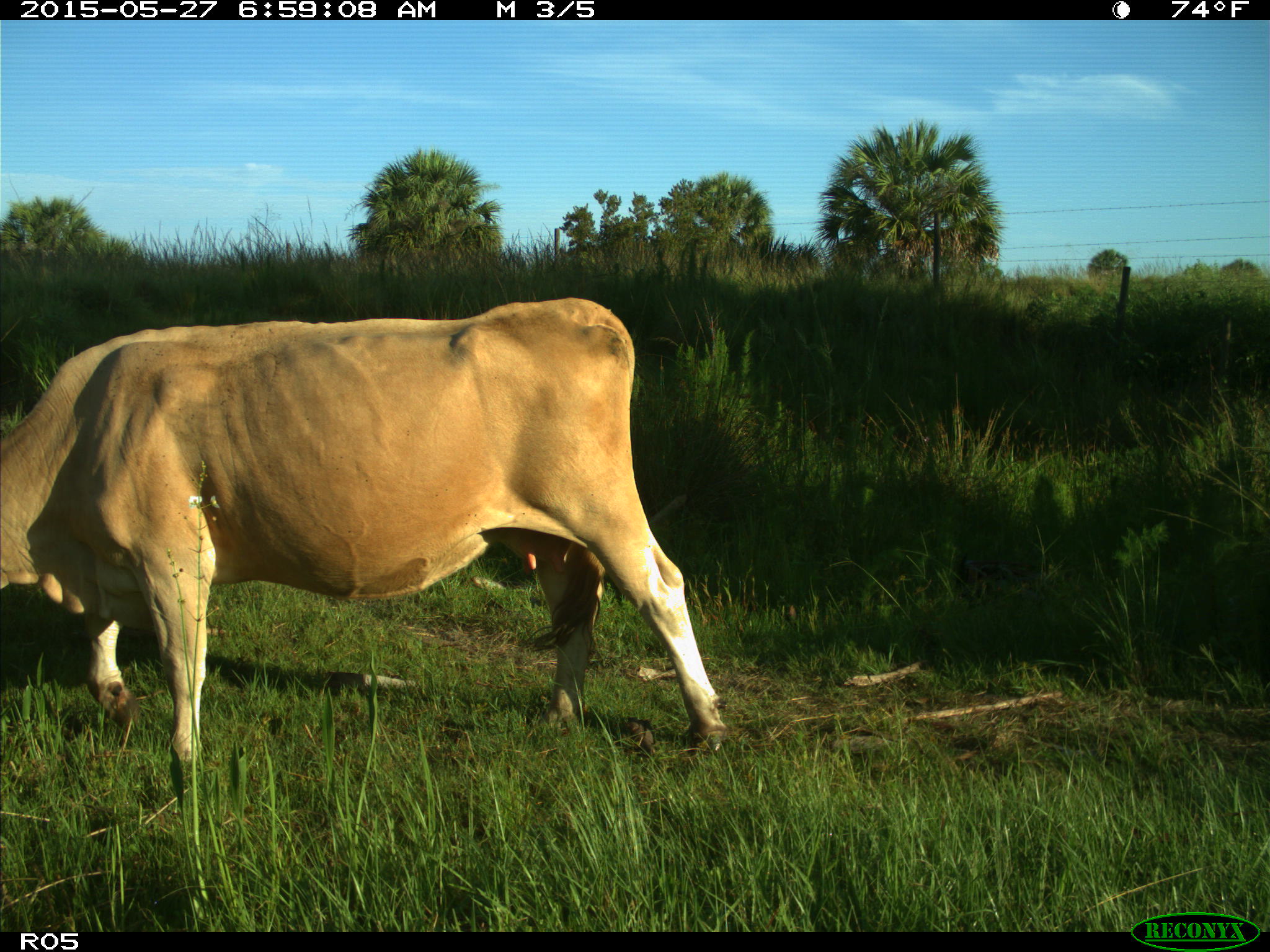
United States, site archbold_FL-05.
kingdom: Animalia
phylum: Chordata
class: Mammalia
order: Artiodactyla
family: Bovidae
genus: Bos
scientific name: Bos taurus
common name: domestic cow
Bos taurus (domestic cow).